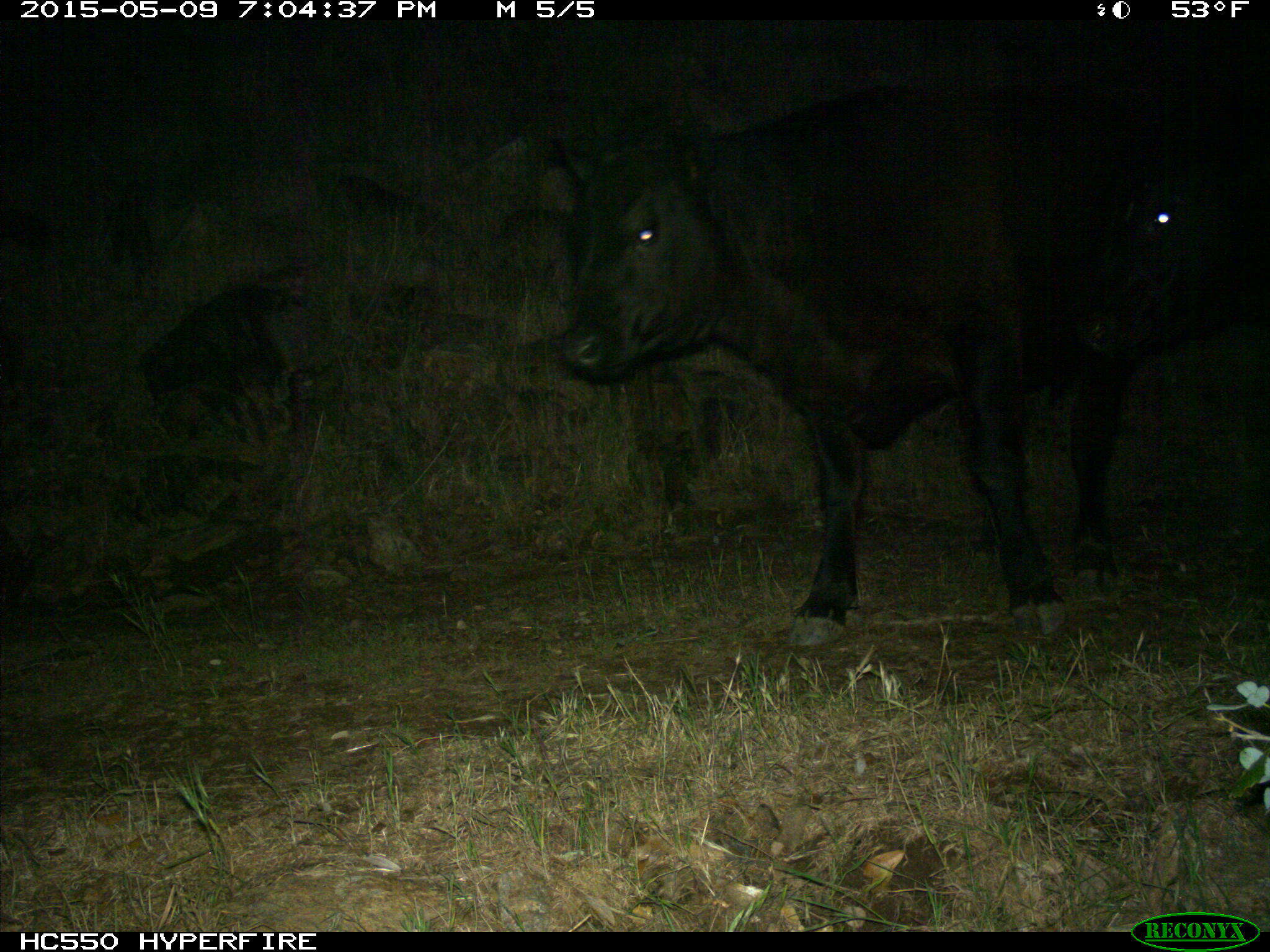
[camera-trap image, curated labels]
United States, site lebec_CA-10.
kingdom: Animalia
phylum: Chordata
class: Mammalia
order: Artiodactyla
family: Bovidae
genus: Bos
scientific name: Bos taurus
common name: domestic cow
Bos taurus (domestic cow).